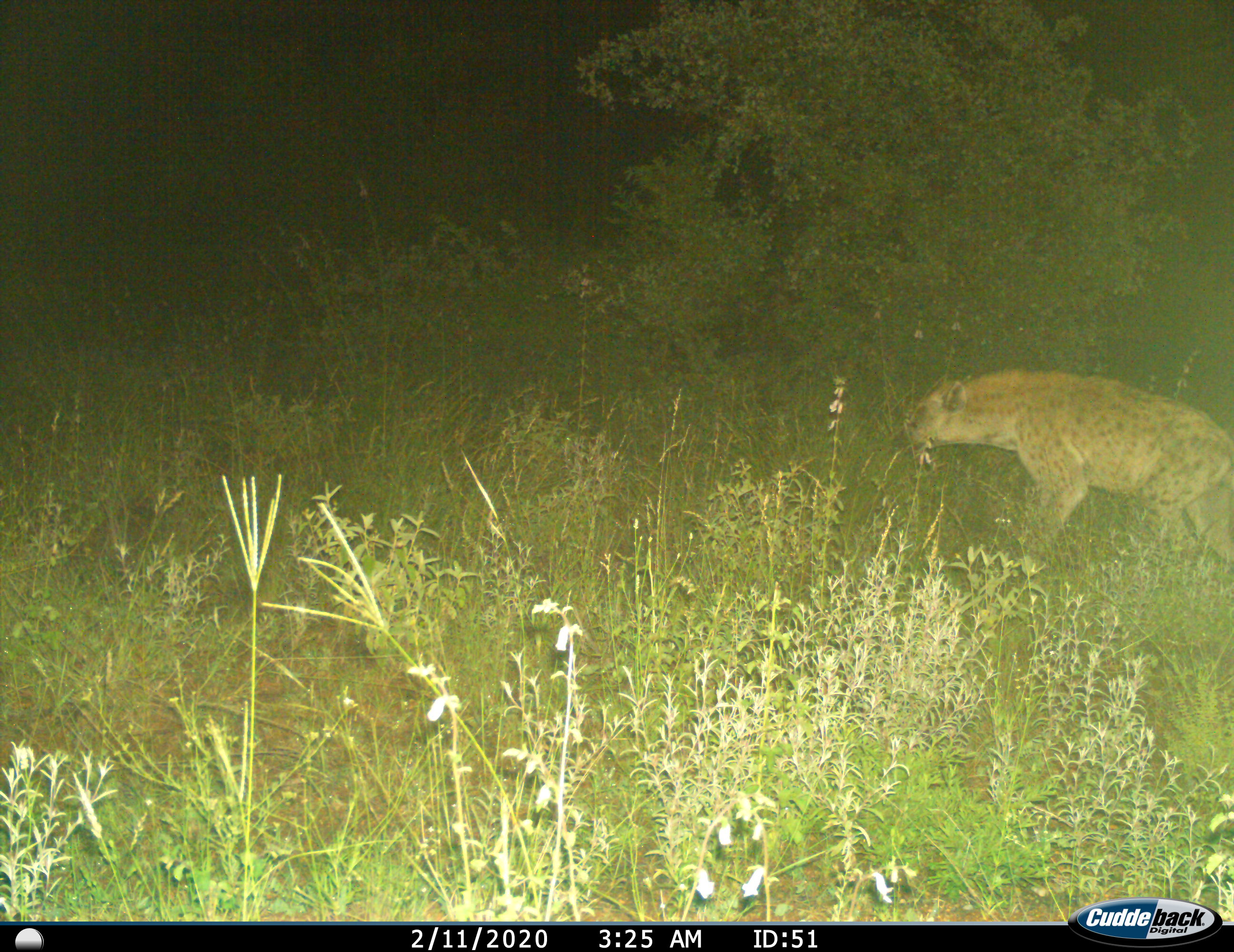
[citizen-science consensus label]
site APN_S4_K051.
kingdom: Animalia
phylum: Chordata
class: Mammalia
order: Carnivora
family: Hyaenidae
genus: Crocuta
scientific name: Crocuta crocuta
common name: spotted hyena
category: hyenaspotted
Hyenaspotted (spotted hyena) (Crocuta crocuta), count 1. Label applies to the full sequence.